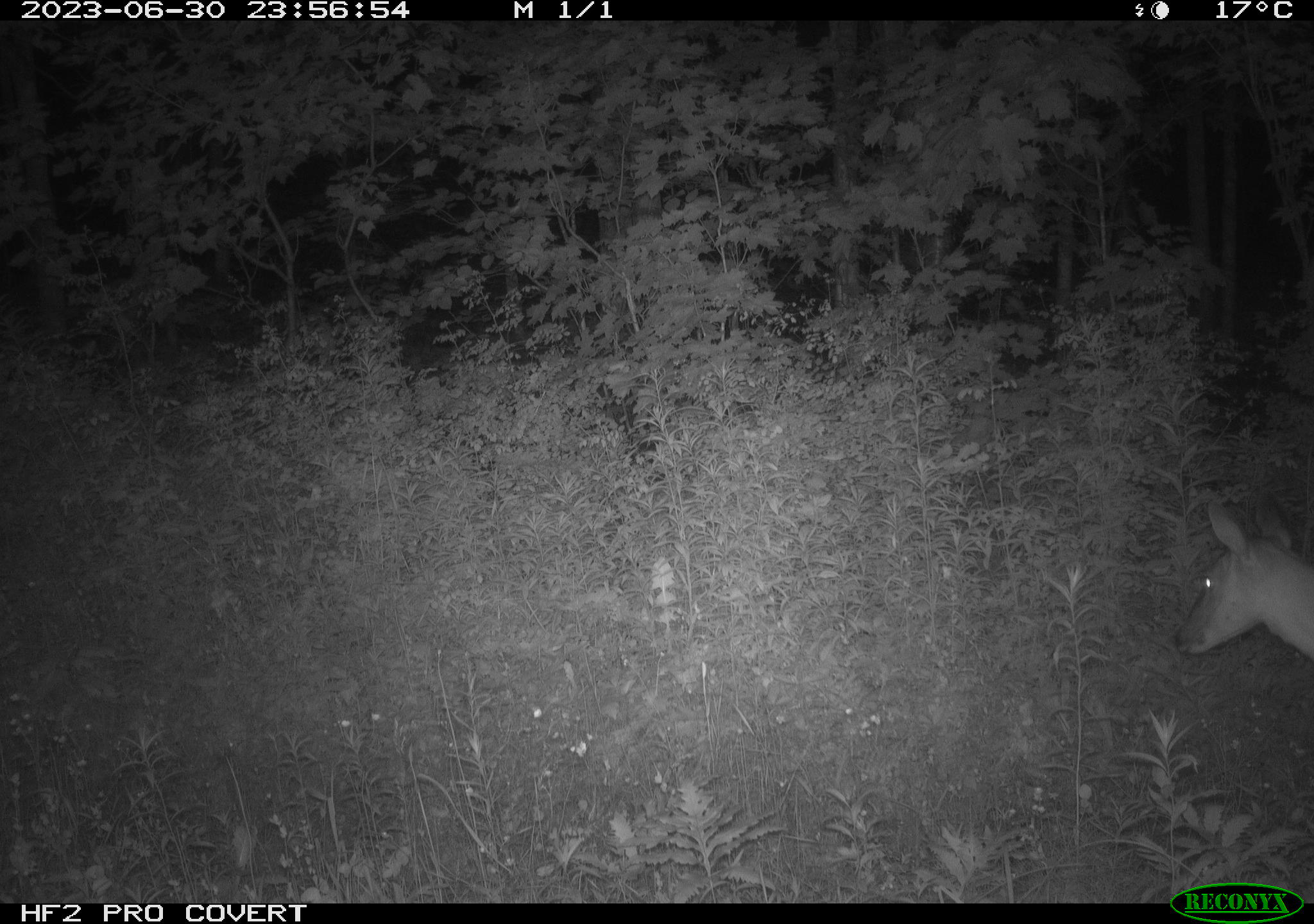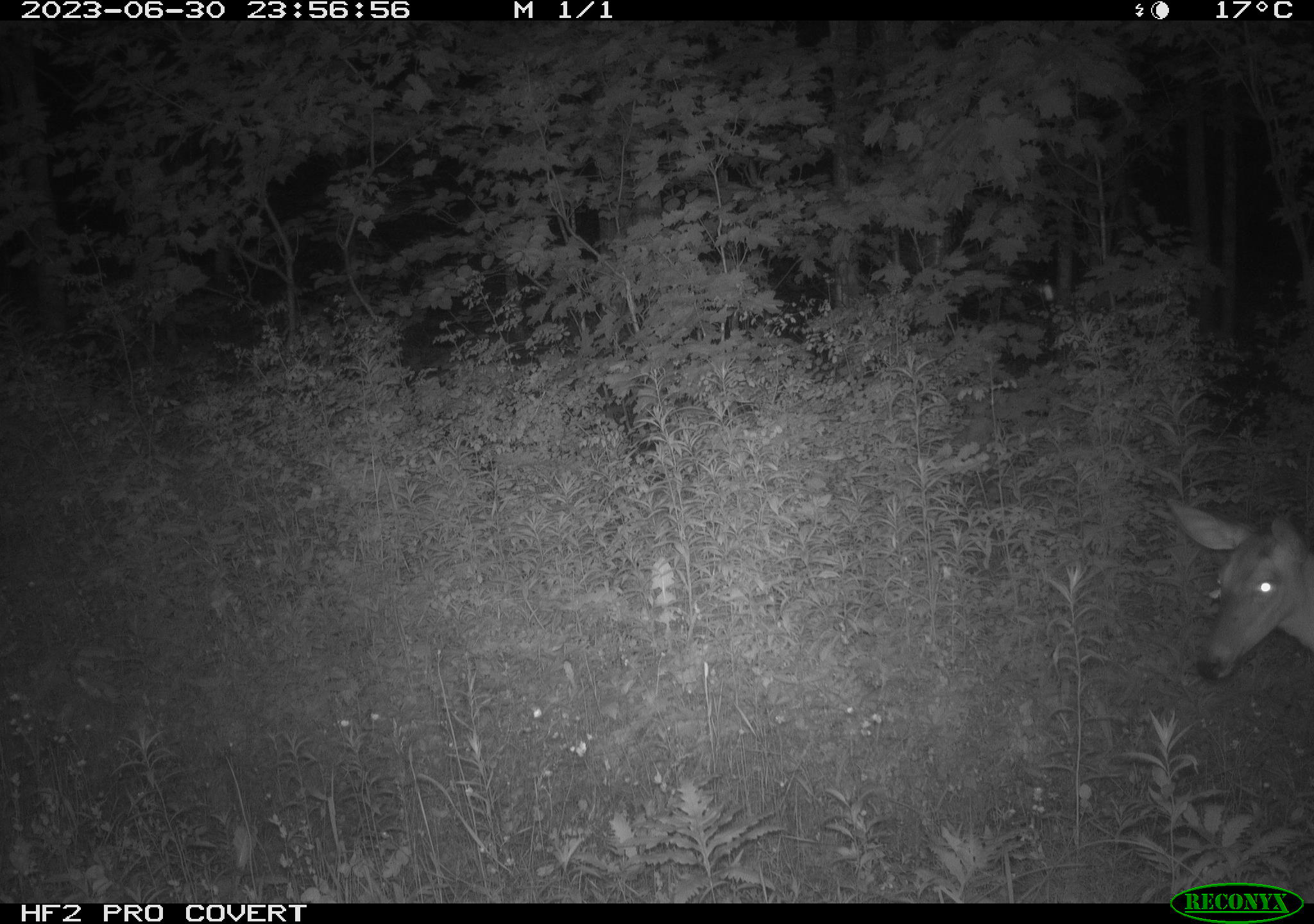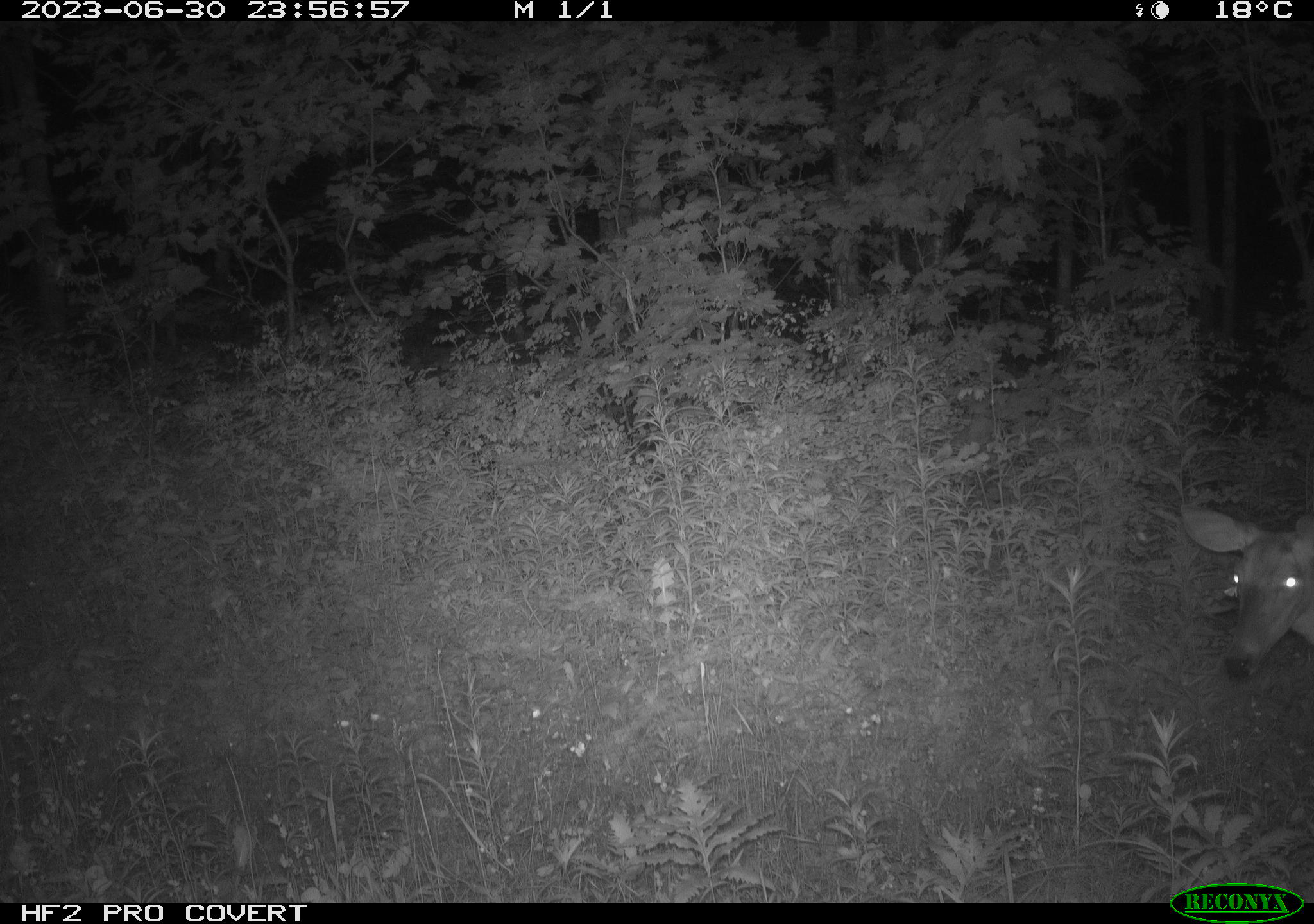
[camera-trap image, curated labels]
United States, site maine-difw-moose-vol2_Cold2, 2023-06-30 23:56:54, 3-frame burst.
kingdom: Animalia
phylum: Chordata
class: Mammalia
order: Artiodactyla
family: Cervidae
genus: Odocoileus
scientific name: Odocoileus virginianus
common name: white-tailed deer